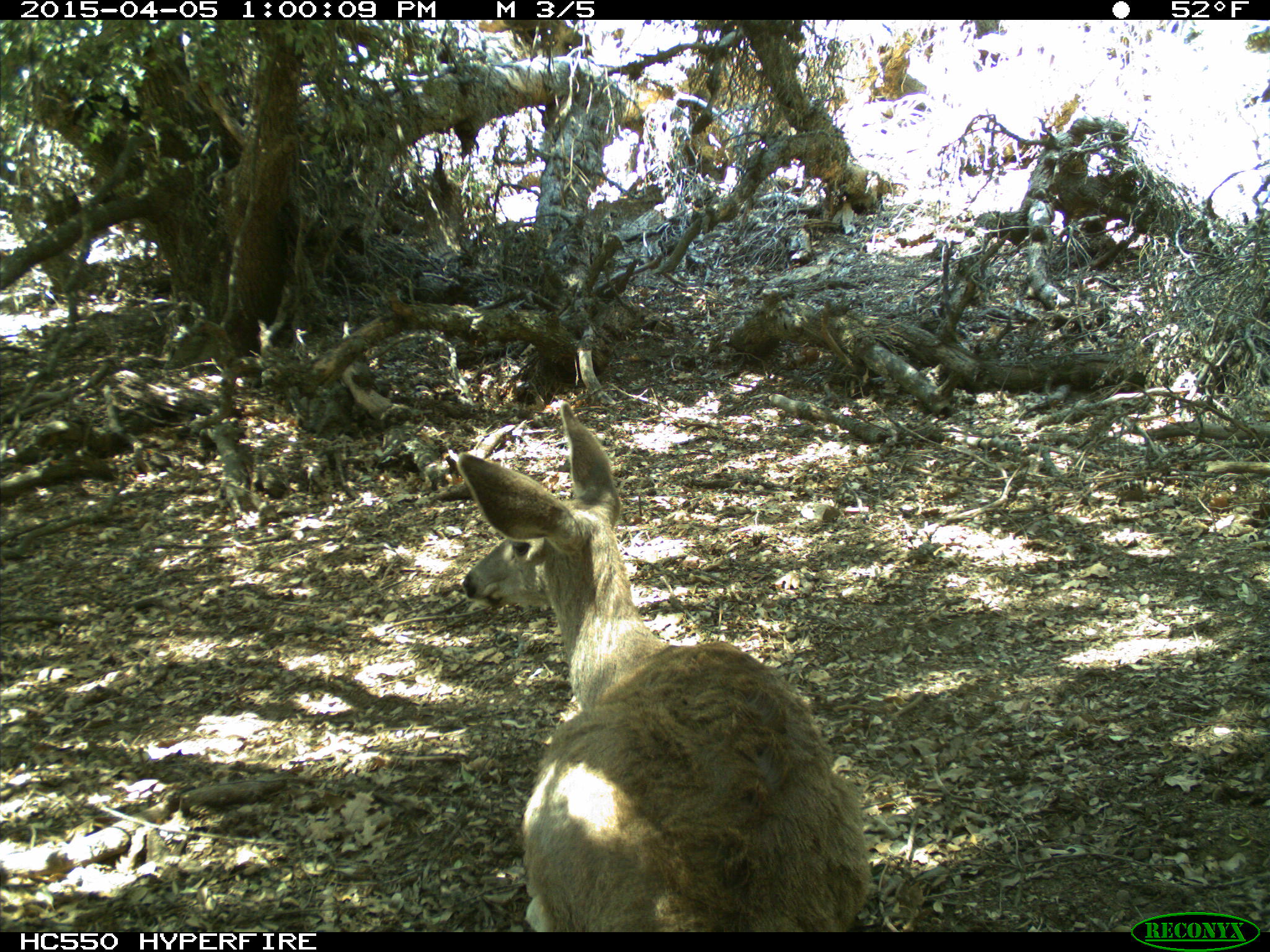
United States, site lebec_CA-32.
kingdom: Animalia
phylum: Chordata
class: Mammalia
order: Artiodactyla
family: Cervidae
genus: Odocoileus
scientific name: Odocoileus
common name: deer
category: unidentified deer